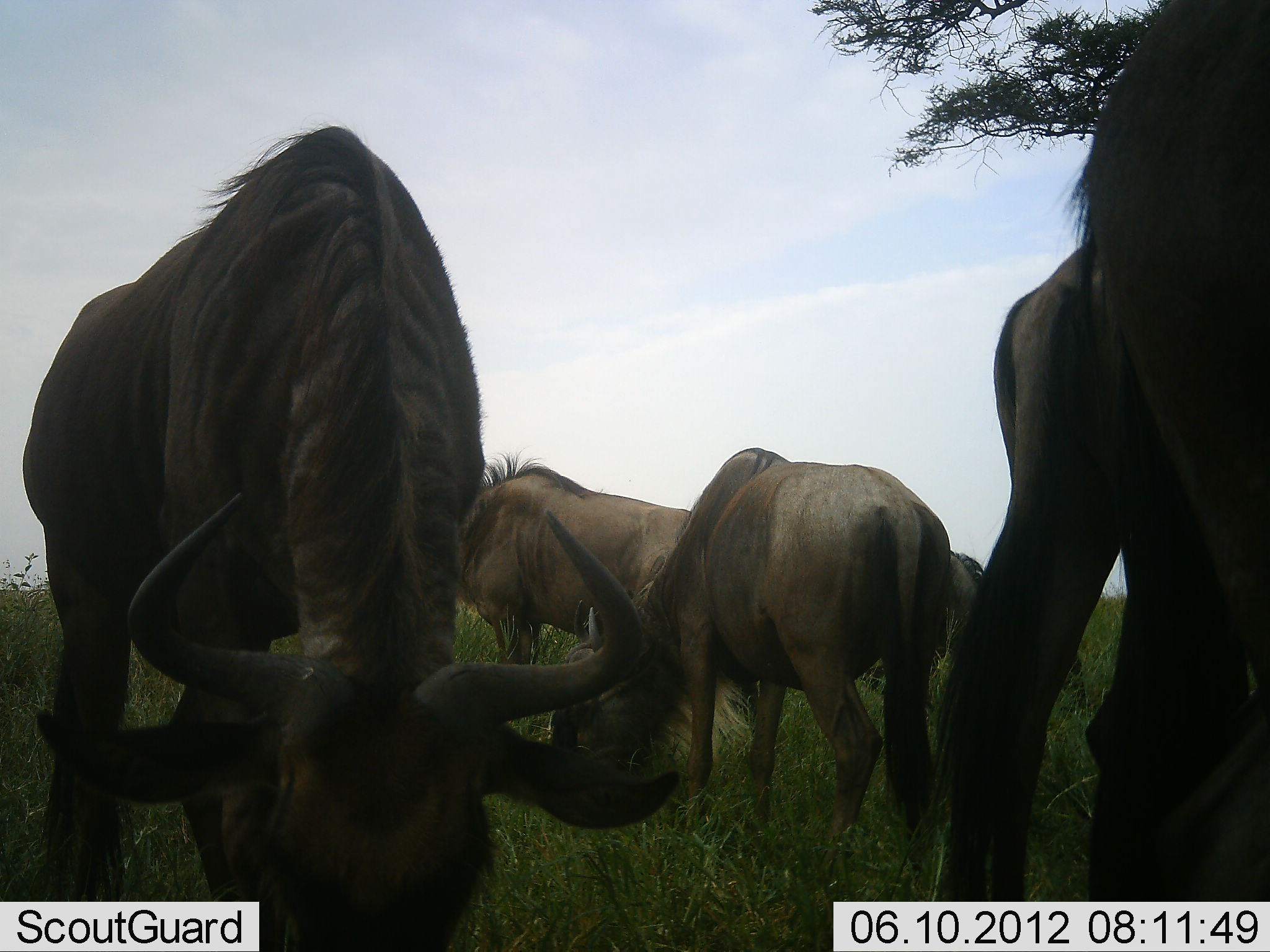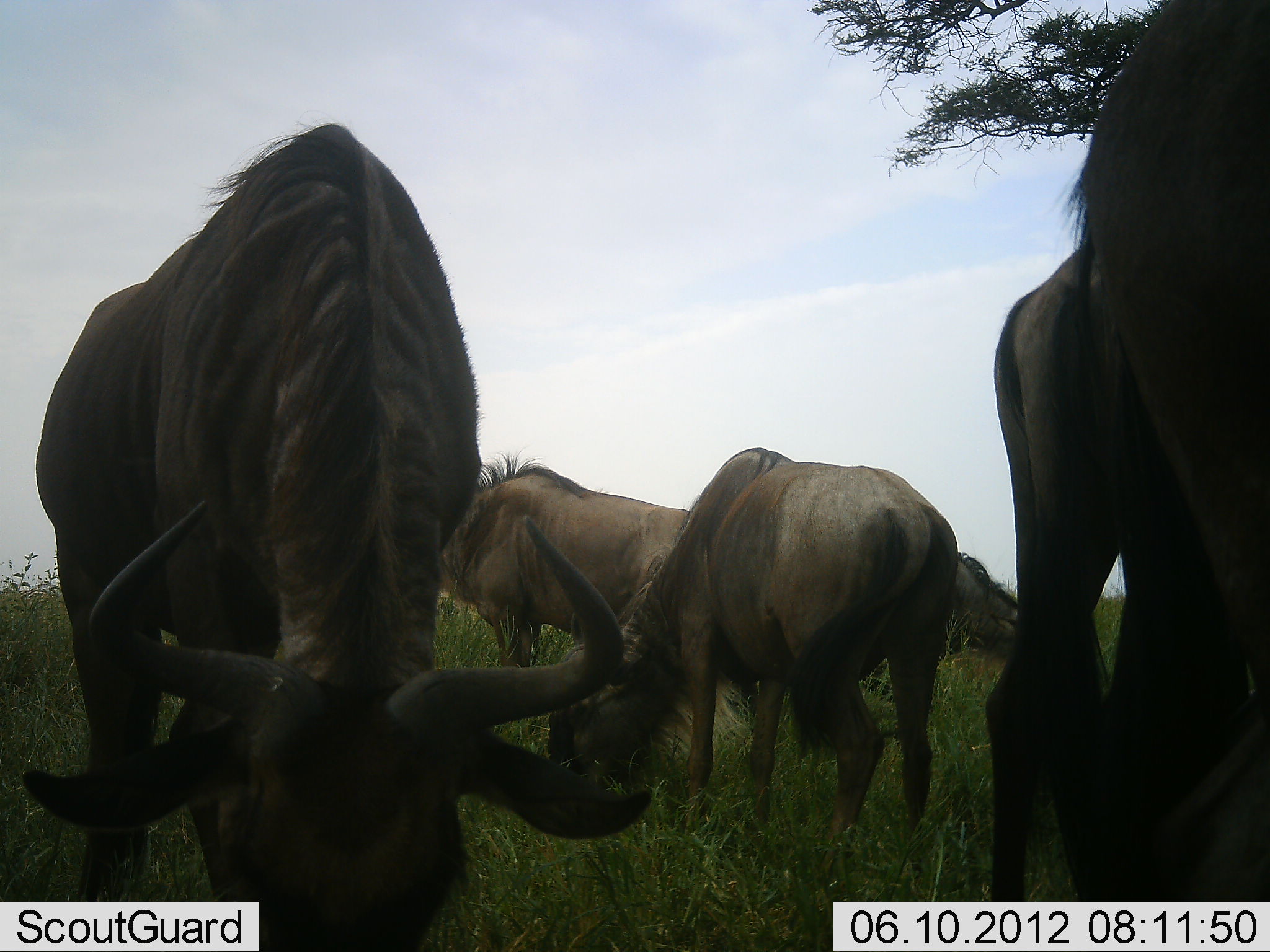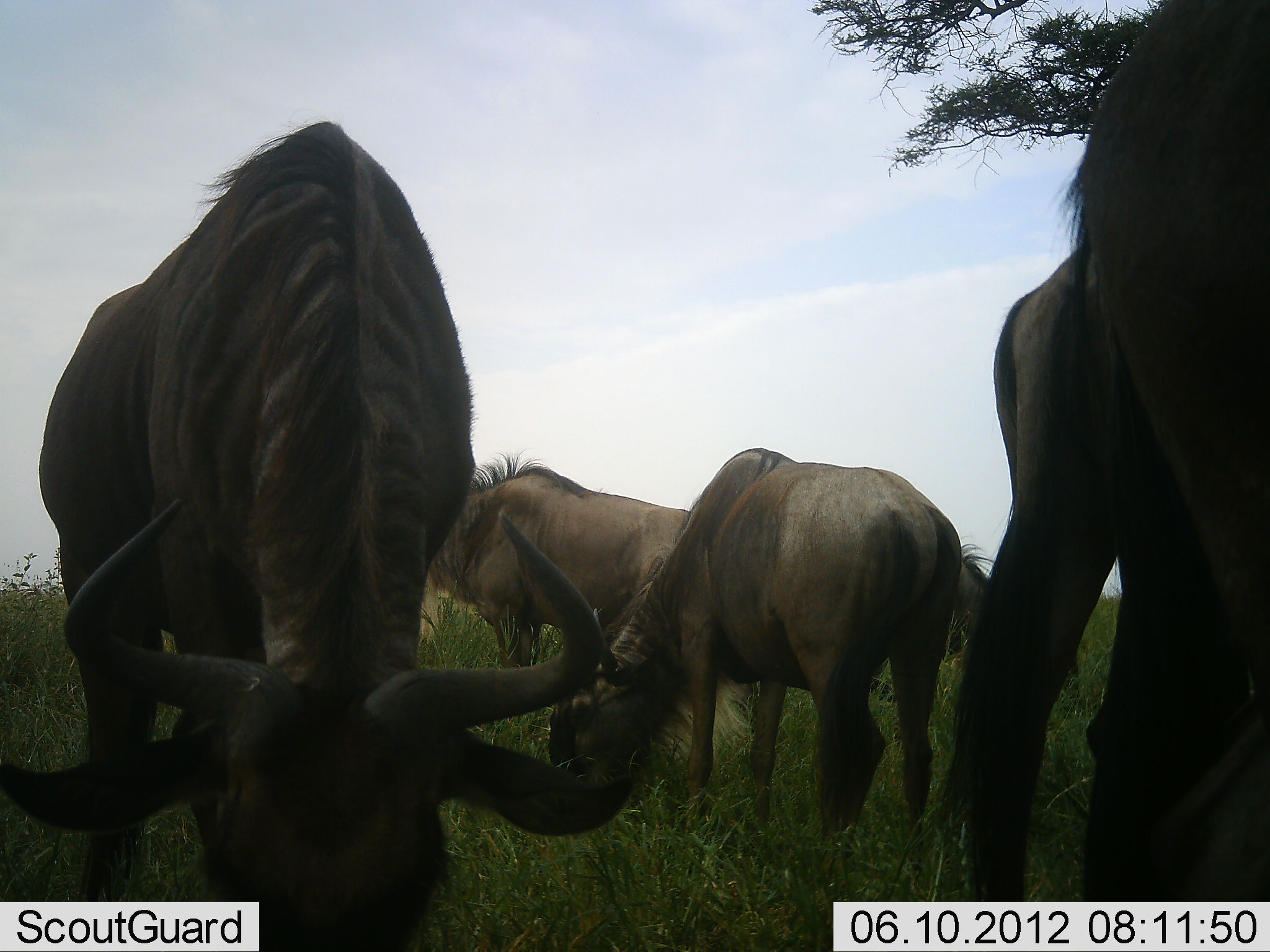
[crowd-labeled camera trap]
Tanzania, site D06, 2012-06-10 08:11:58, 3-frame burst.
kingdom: Animalia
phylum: Chordata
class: Mammalia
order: Artiodactyla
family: Bovidae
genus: Connochaetes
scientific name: Connochaetes taurinus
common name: blue wildebeest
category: wildebeest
Wildebeest (blue wildebeest) (Connochaetes taurinus), count 5. Behavior (volunteer vote fractions): standing 50%, resting 20%, moving 0%, interacting 10%. Young present (vote fraction): 0%. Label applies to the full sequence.